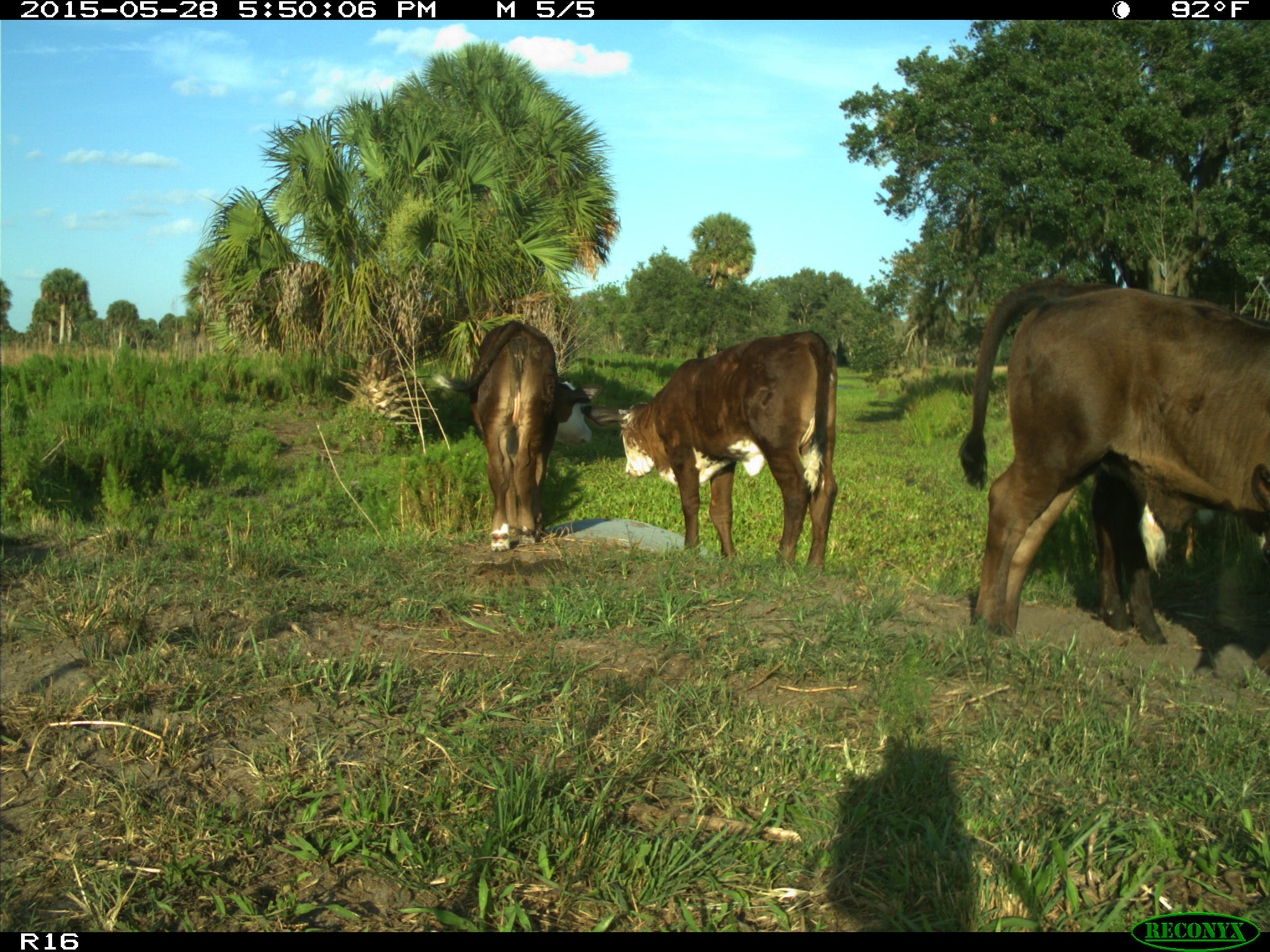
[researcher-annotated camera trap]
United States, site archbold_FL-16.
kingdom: Animalia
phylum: Chordata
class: Mammalia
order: Artiodactyla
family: Bovidae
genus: Bos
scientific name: Bos taurus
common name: domestic cow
Bos taurus (domestic cow).